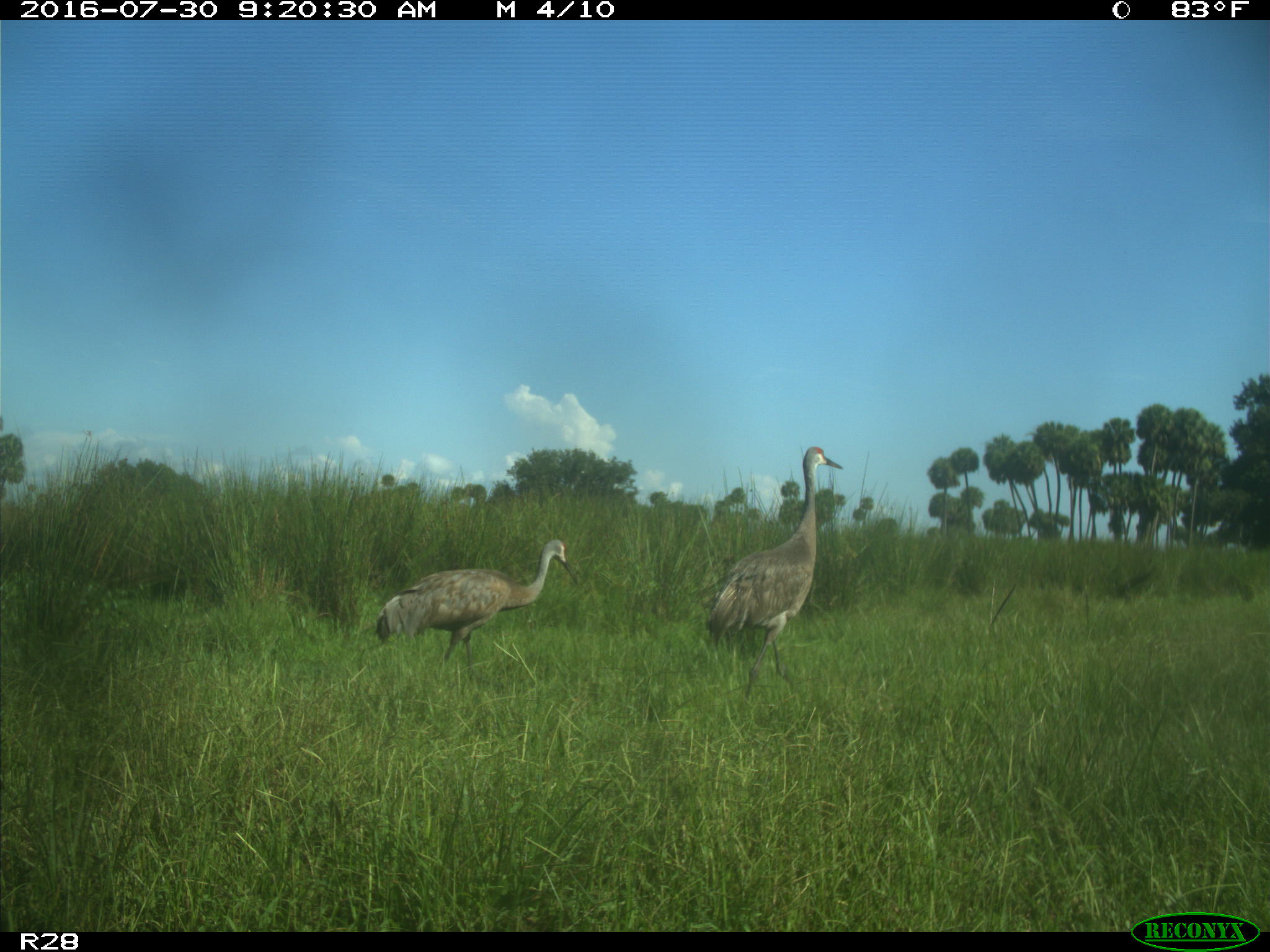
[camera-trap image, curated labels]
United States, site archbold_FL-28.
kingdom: Animalia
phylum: Chordata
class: Aves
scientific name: Aves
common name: birds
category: unidentified bird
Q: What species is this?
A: Unidentified bird (birds) (Aves).